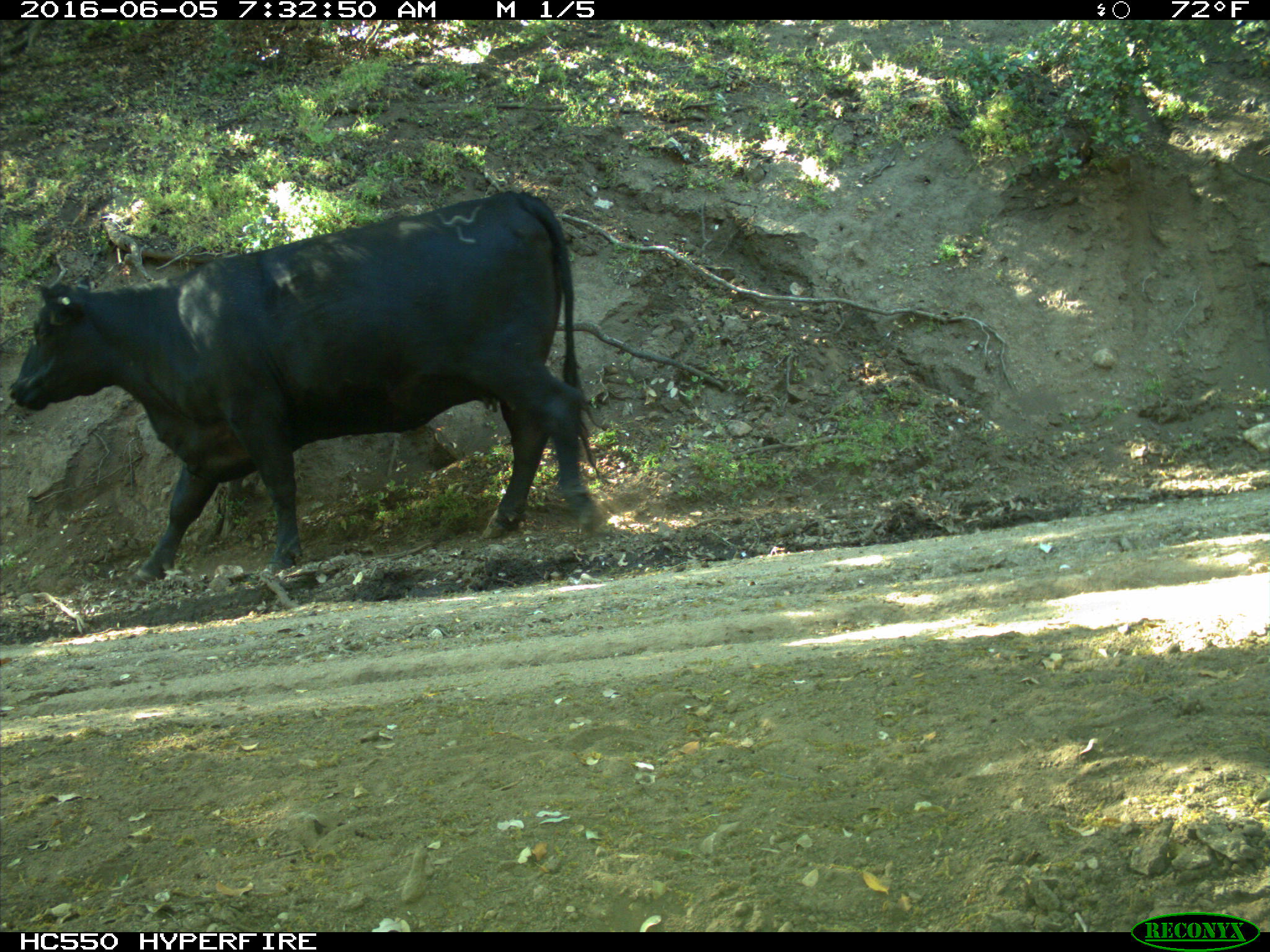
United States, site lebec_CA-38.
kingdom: Animalia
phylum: Chordata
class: Mammalia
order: Artiodactyla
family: Bovidae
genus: Bos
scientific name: Bos taurus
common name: domestic cow